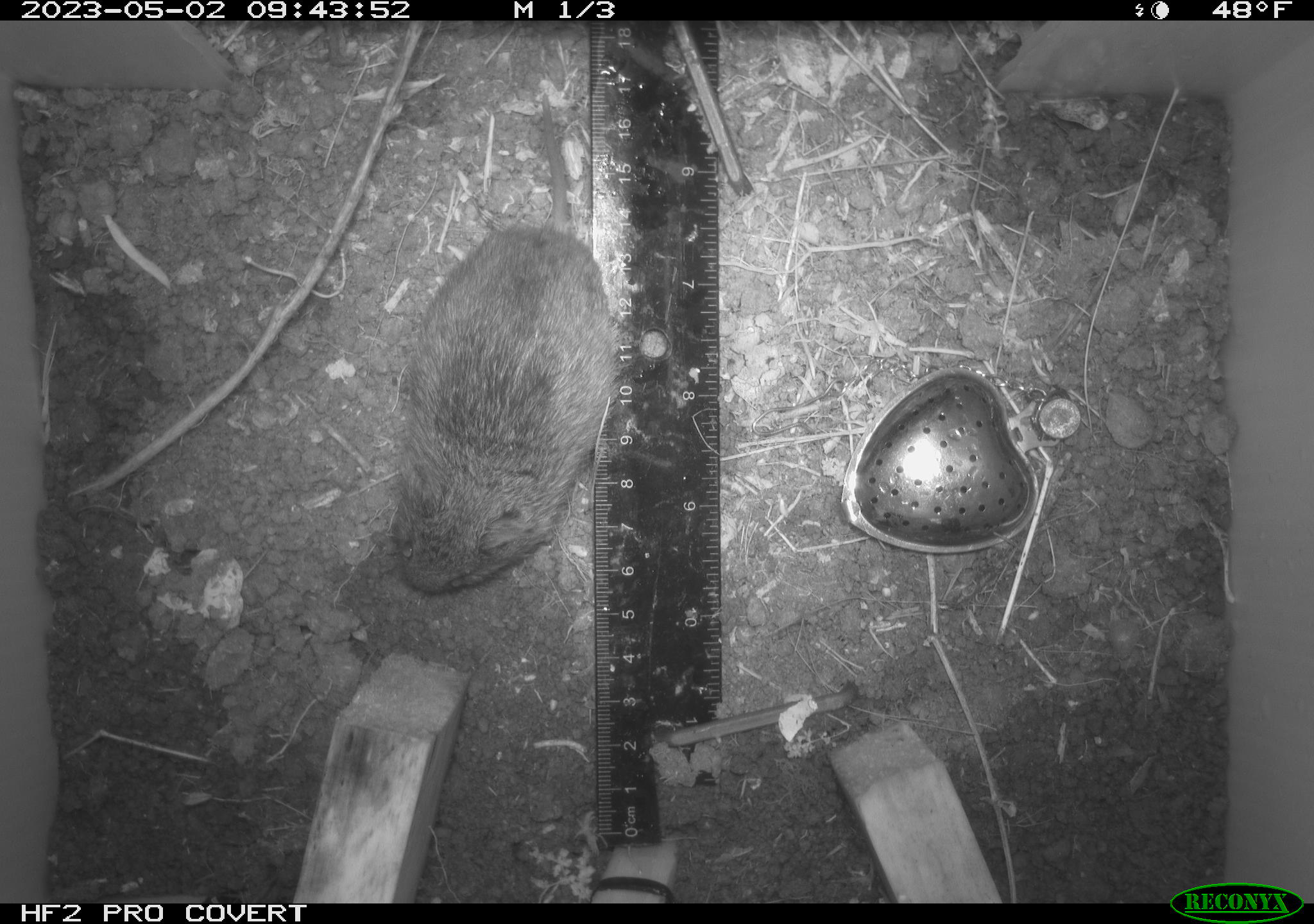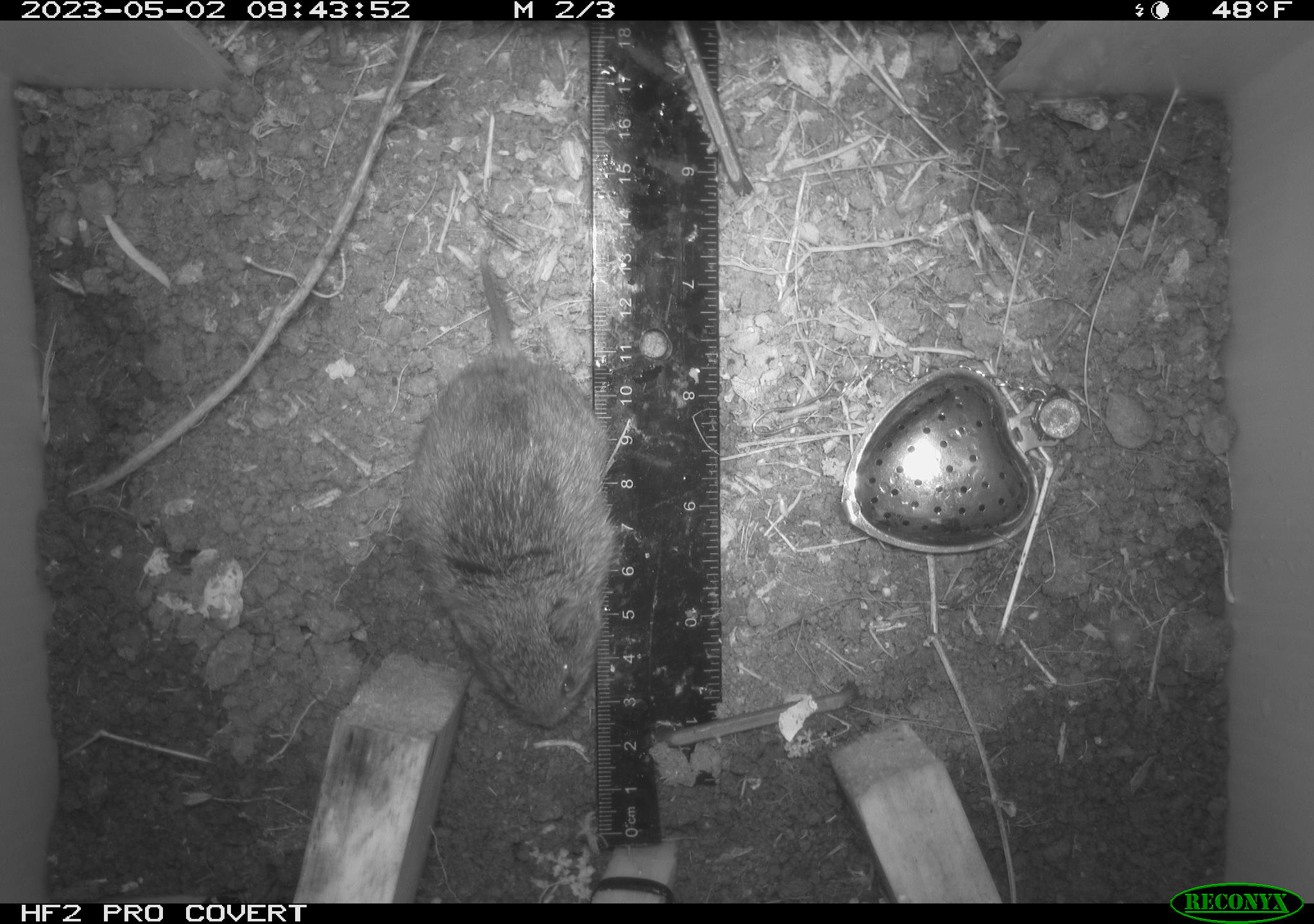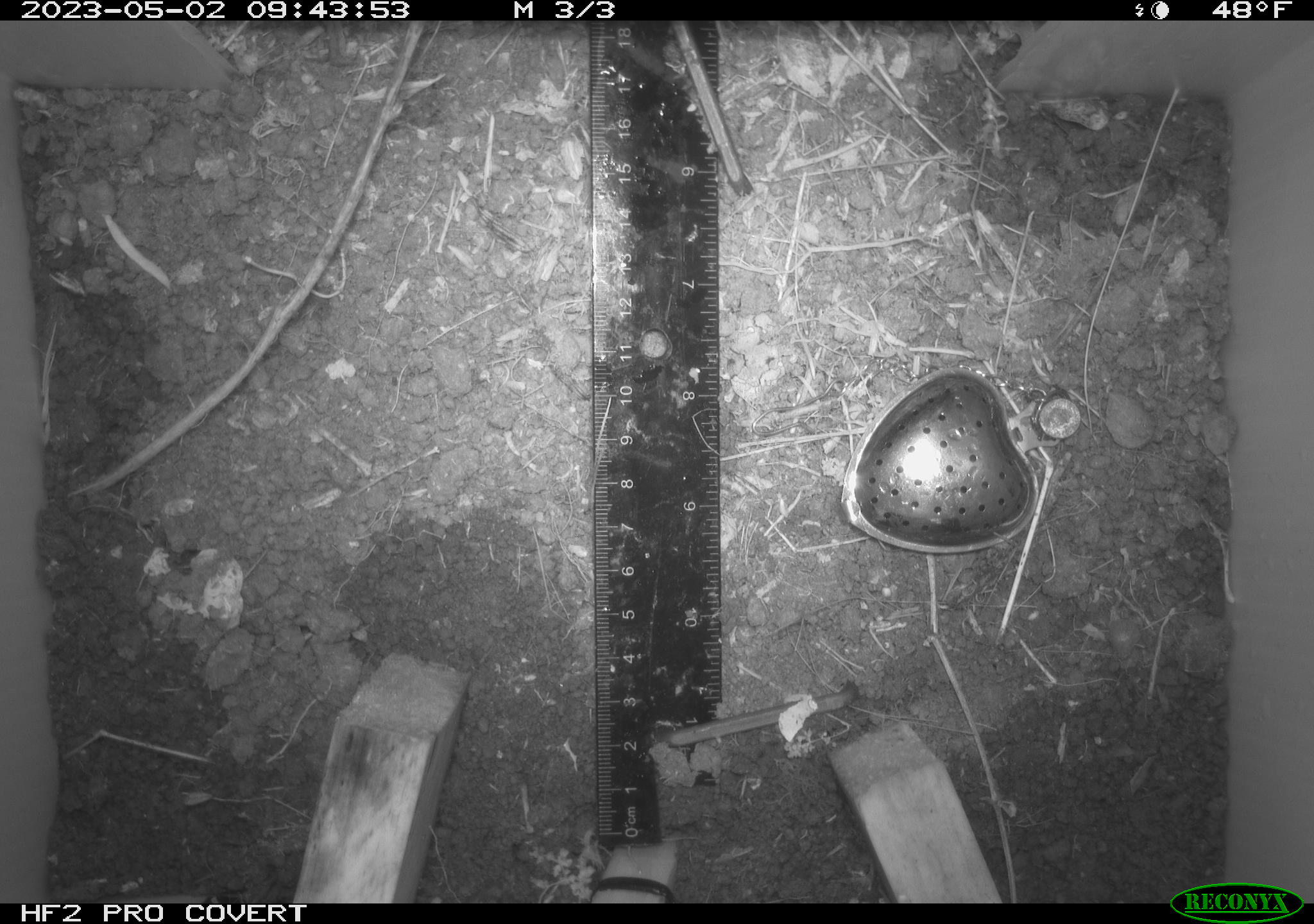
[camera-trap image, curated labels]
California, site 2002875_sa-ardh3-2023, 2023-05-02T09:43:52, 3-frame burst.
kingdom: Animalia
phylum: Chordata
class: Mammalia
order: Rodentia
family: Cricetidae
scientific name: Arvicolinae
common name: voles, lemmings, and muskrats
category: arvicolinae subfamily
Arvicolinae subfamily (voles, lemmings, and muskrats) (Arvicolinae).